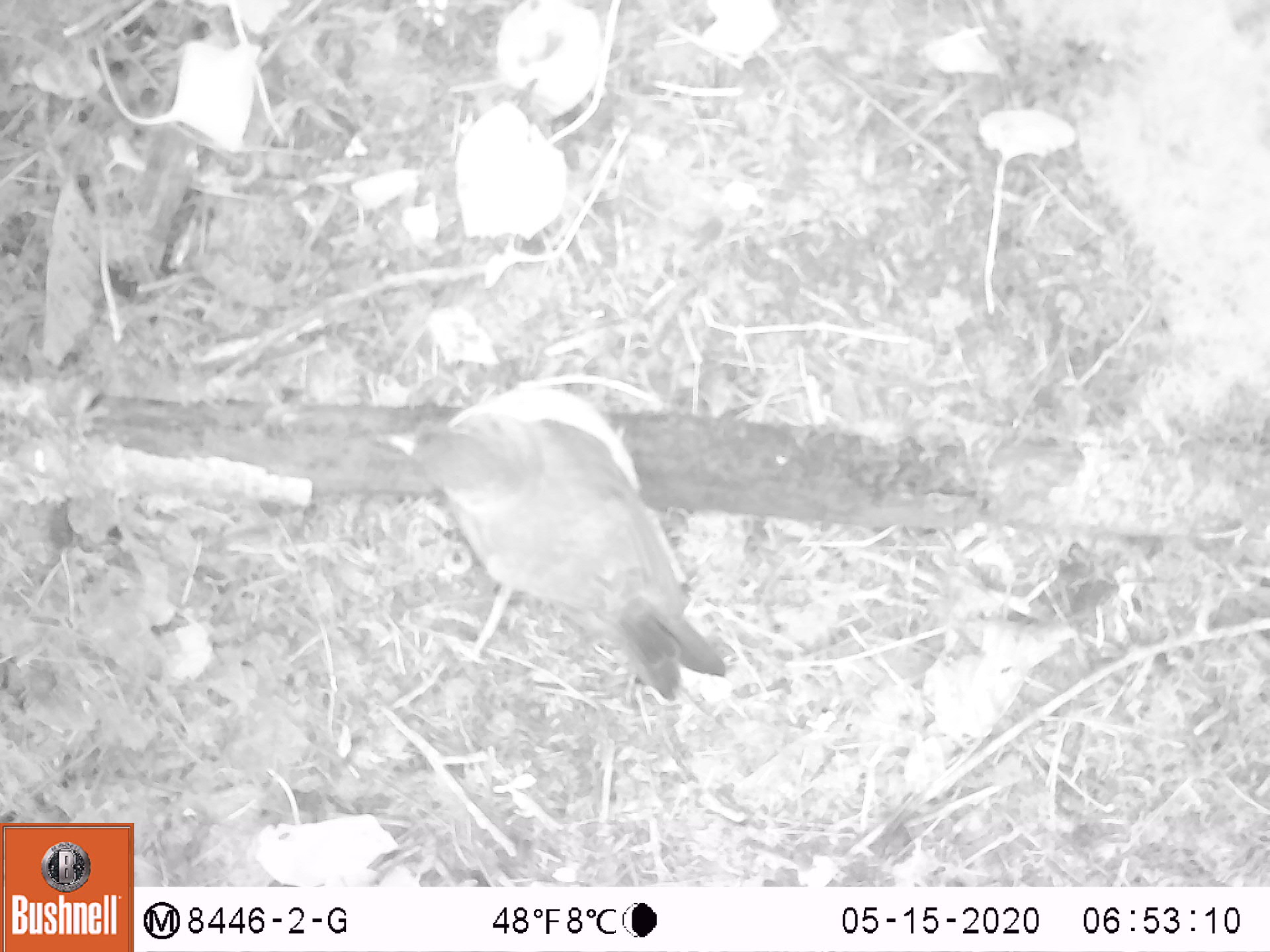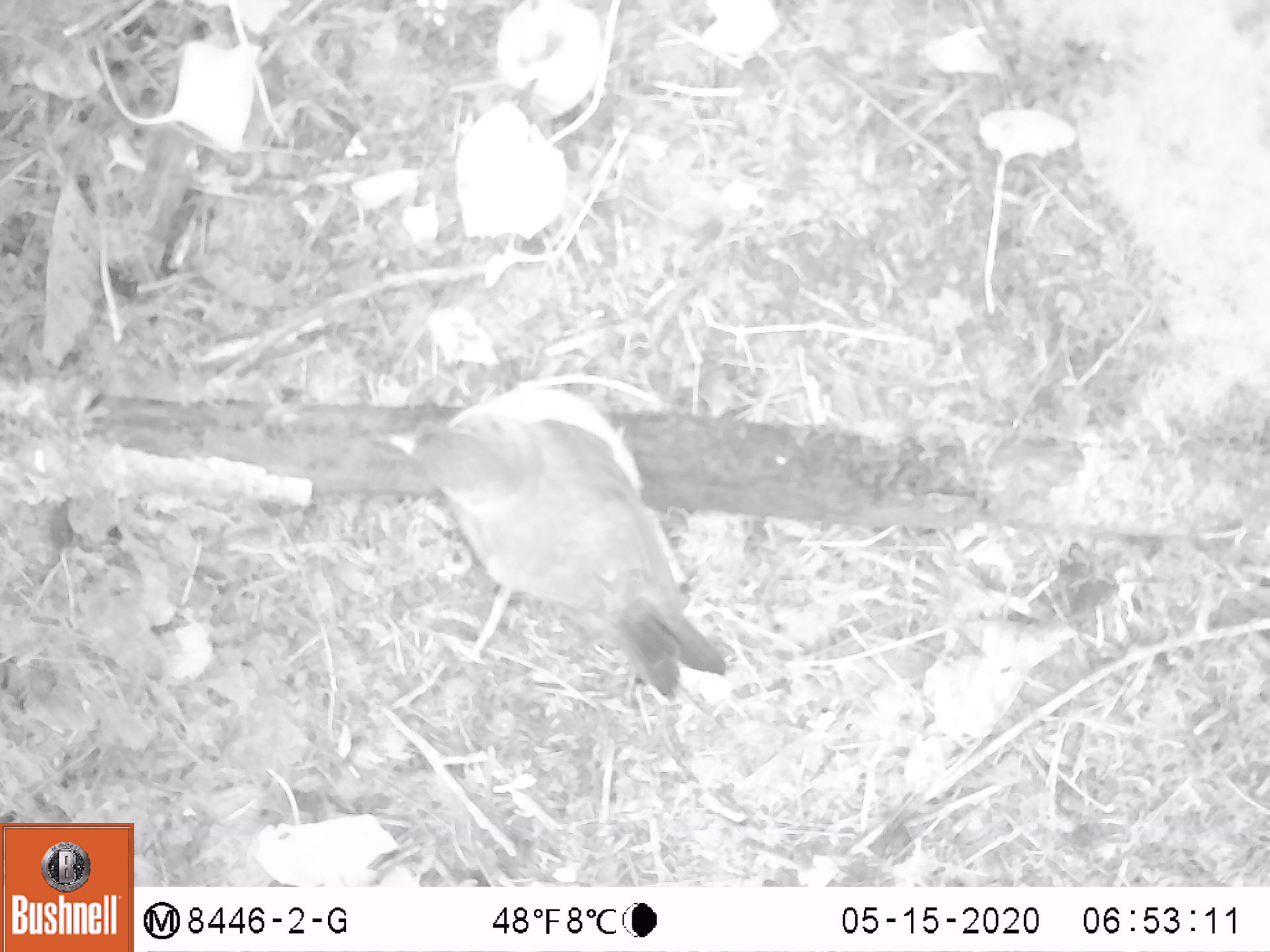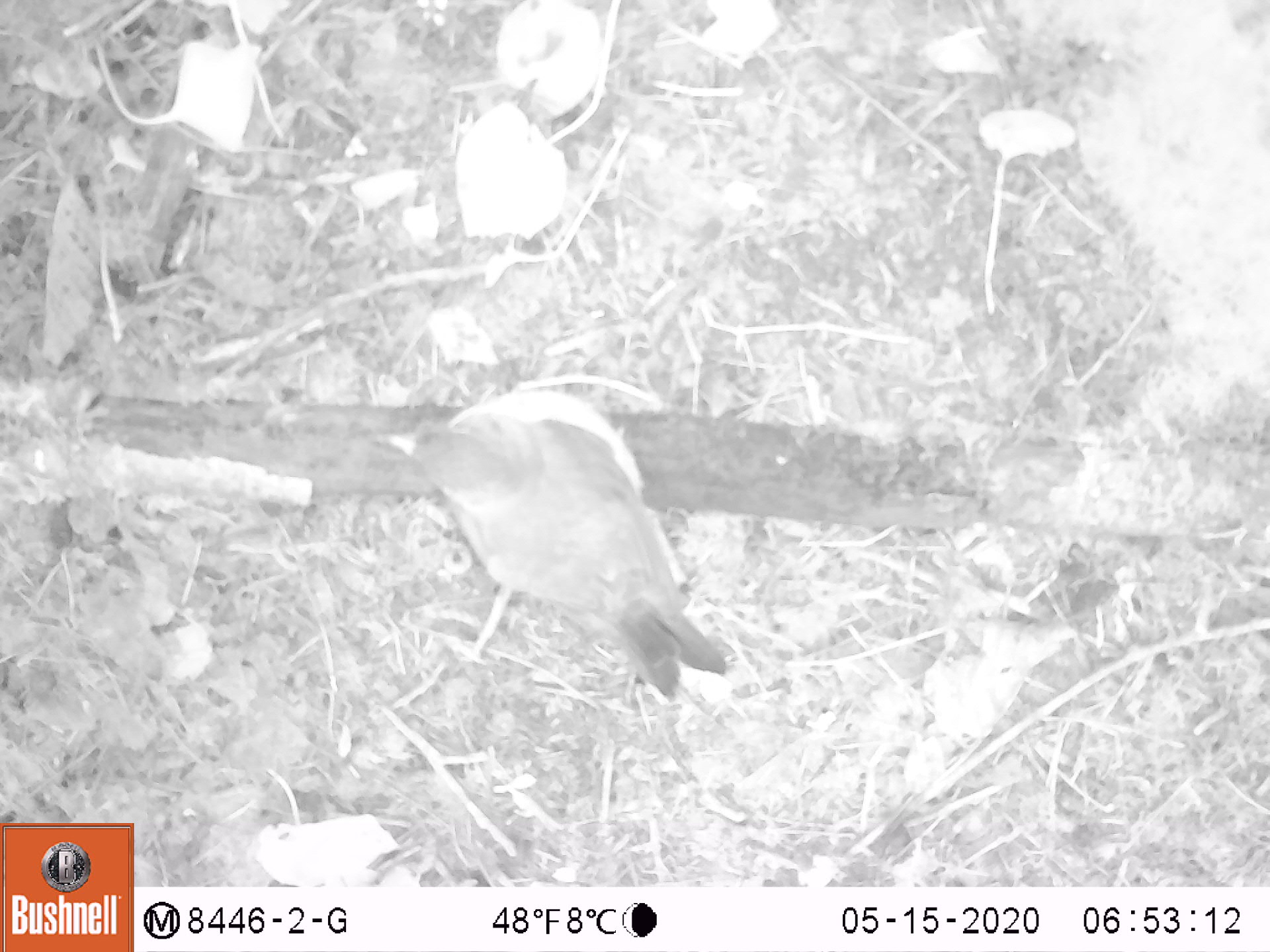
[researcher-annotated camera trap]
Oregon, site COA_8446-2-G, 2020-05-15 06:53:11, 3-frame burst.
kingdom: Animalia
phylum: Chordata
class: Aves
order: Passeriformes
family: Turdidae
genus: Turdus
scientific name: Turdus migratorius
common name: american robin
American robin (Turdus migratorius).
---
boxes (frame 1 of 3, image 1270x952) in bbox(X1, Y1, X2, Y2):
american robin: bbox(356, 356, 740, 721)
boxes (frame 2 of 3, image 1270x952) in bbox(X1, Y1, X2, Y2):
american robin: bbox(358, 355, 750, 723)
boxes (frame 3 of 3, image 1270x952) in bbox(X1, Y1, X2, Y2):
american robin: bbox(352, 358, 747, 714)